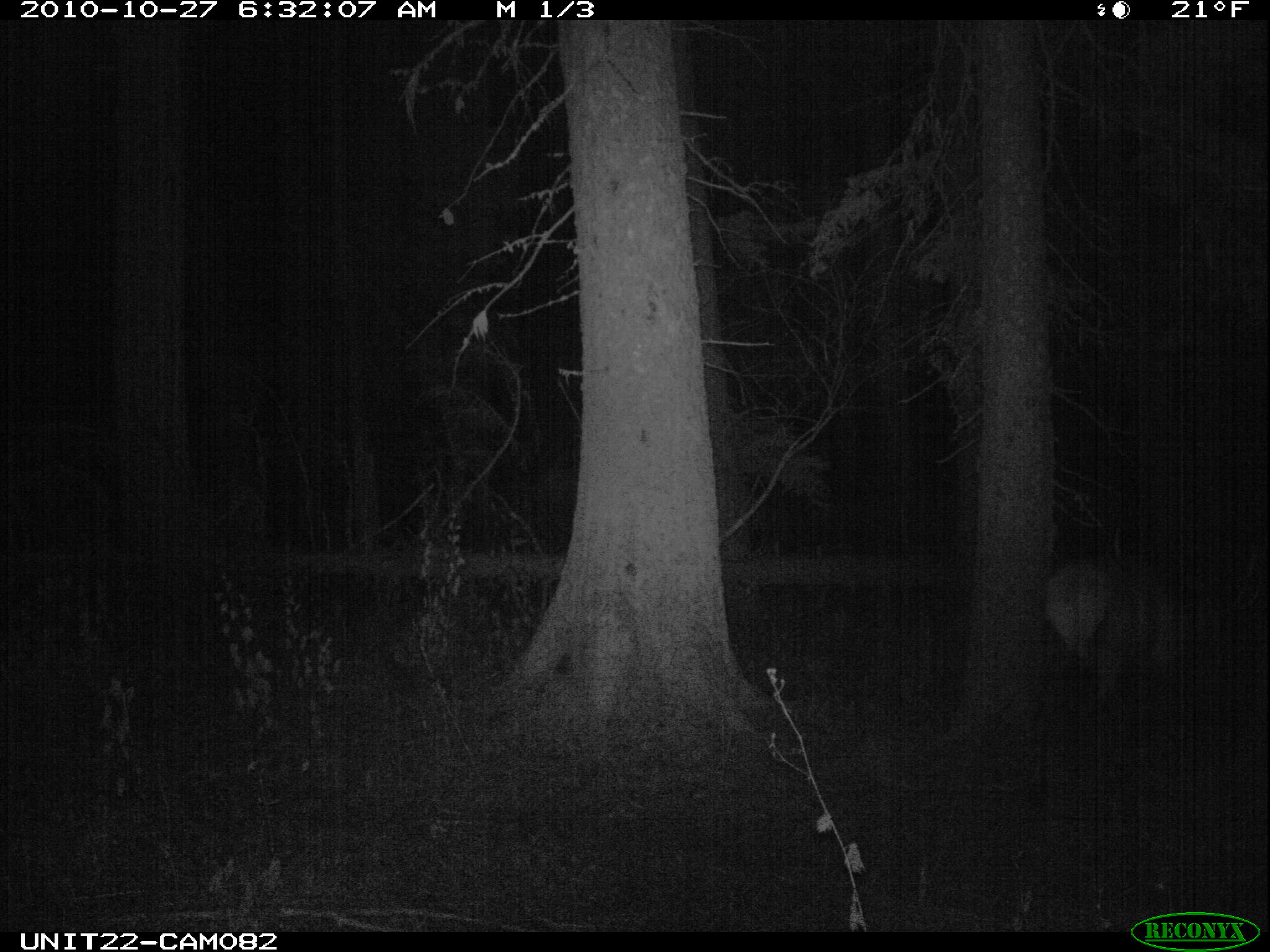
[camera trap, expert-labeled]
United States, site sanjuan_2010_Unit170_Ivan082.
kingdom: Animalia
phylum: Chordata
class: Mammalia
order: Artiodactyla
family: Cervidae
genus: Cervus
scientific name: Cervus elaphus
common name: red deer